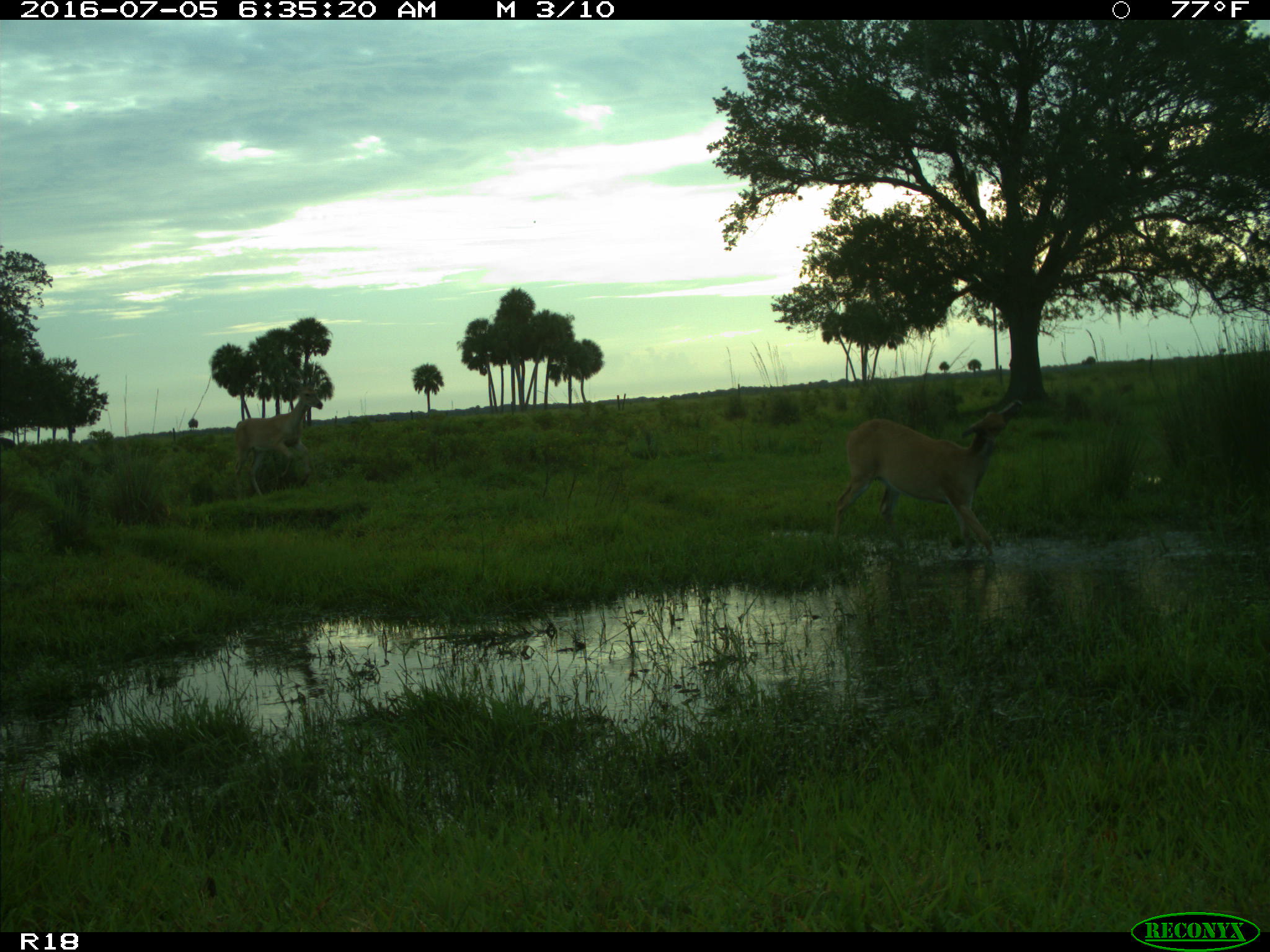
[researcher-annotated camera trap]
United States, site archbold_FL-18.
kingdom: Animalia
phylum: Chordata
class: Mammalia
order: Artiodactyla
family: Cervidae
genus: Odocoileus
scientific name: Odocoileus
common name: deer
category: unidentified deer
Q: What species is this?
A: Unidentified deer (deer) (Odocoileus).